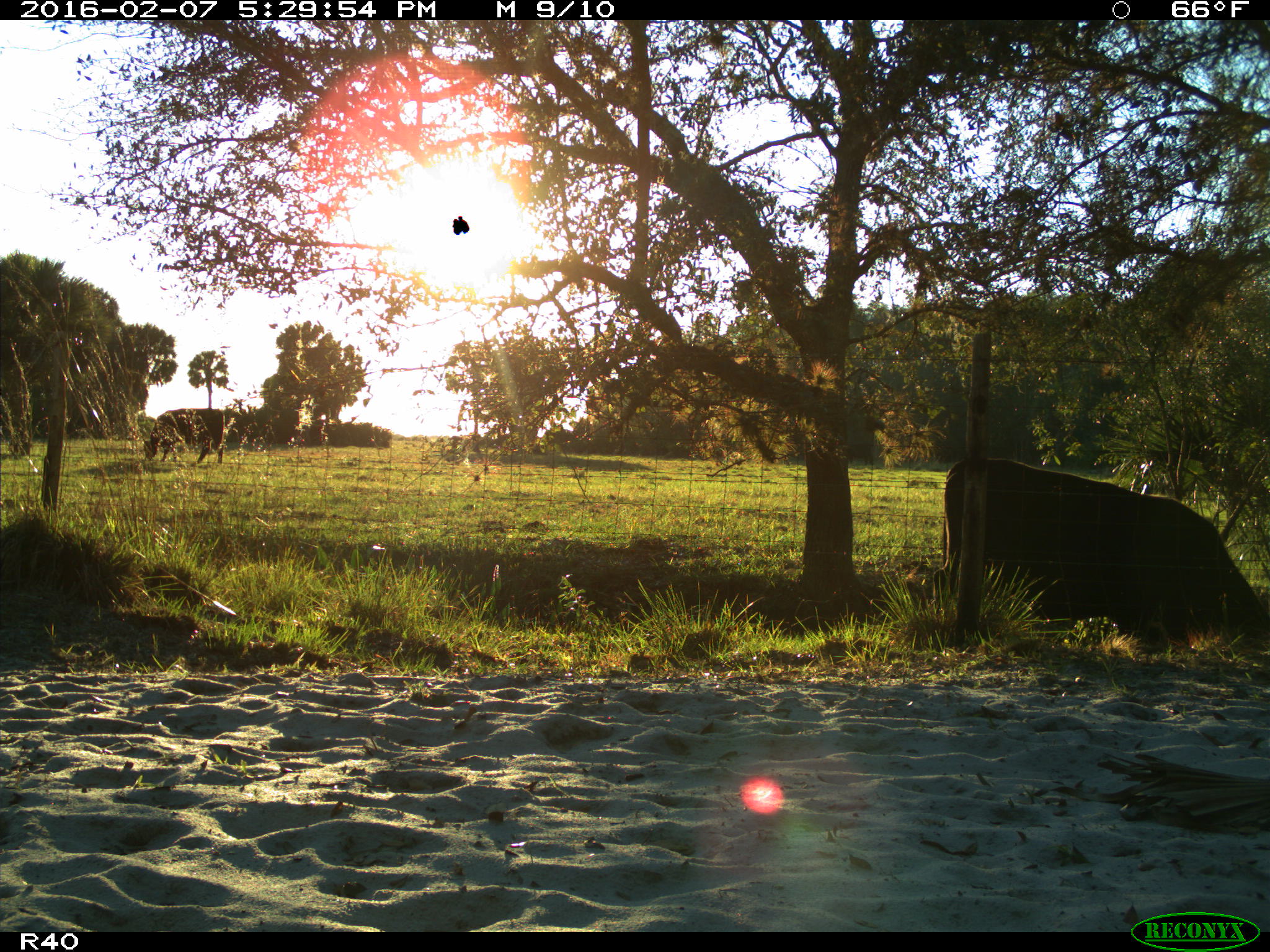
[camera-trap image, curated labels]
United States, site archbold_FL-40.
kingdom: Animalia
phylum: Chordata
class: Mammalia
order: Artiodactyla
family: Bovidae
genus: Bos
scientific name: Bos taurus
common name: domestic cow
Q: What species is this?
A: Bos taurus (domestic cow).